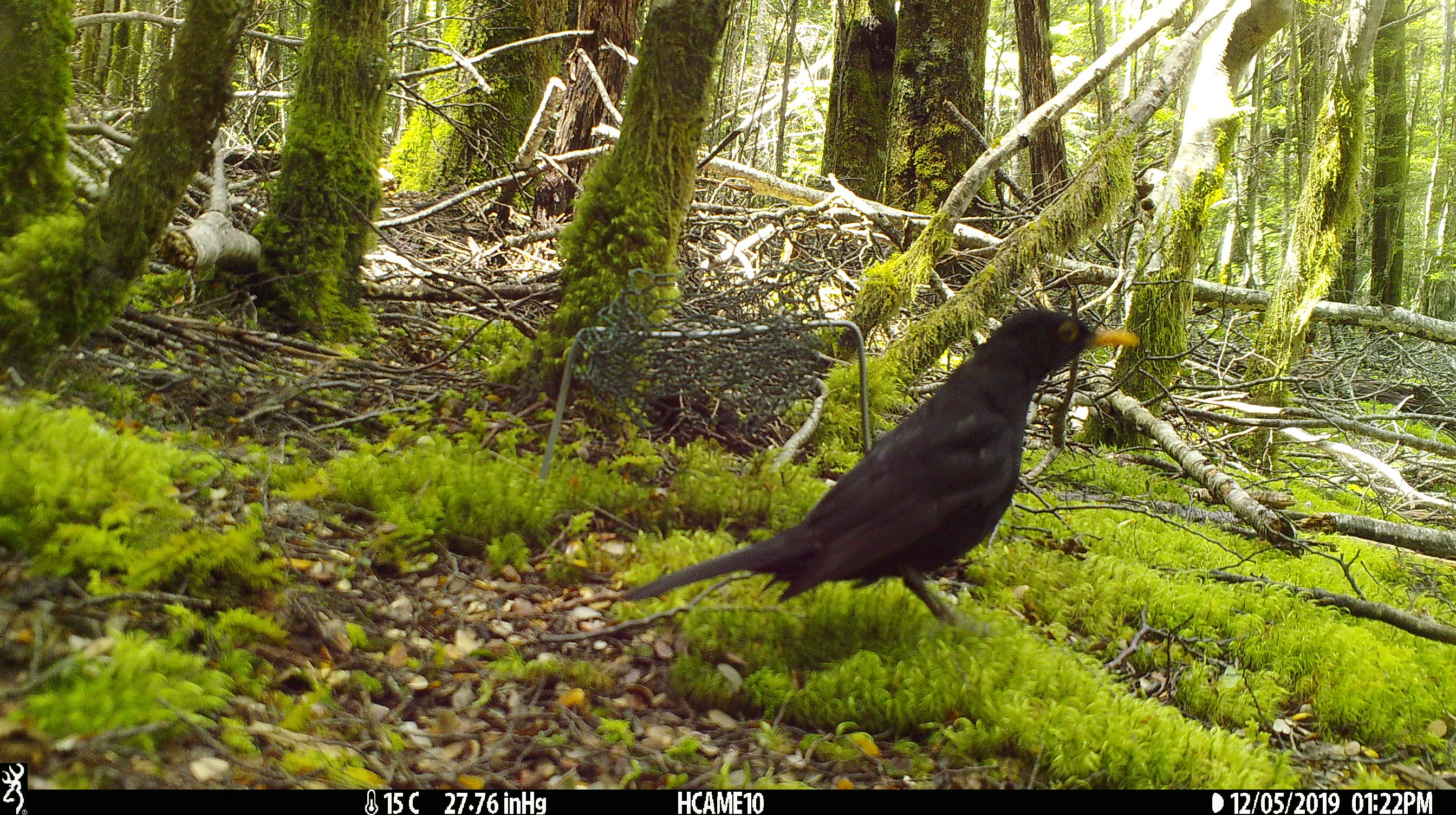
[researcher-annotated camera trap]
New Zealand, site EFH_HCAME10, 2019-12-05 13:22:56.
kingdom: Animalia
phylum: Chordata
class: Aves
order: Passeriformes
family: Turdidae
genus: Turdus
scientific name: Turdus merula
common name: eurasian blackbird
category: blackbird